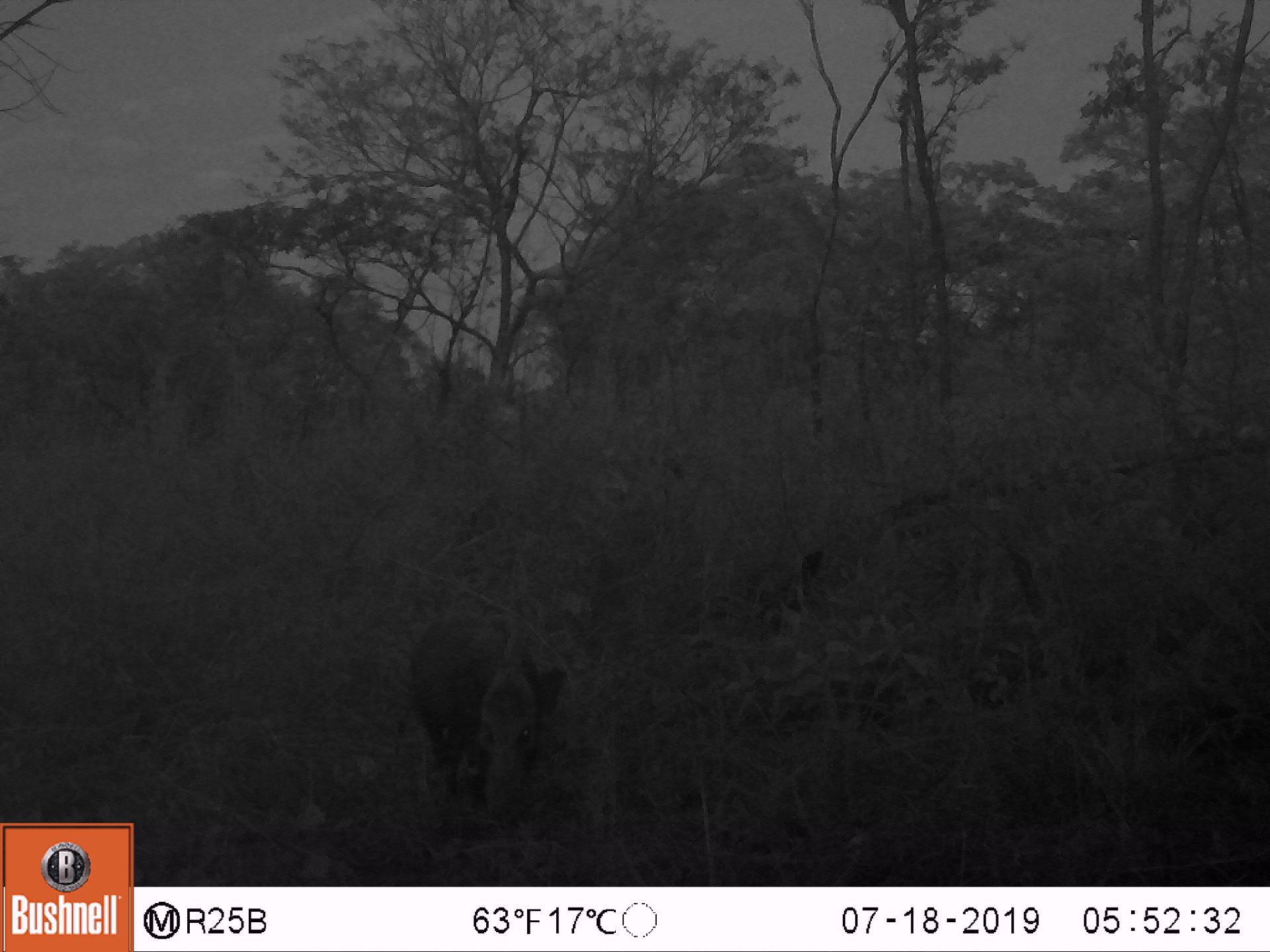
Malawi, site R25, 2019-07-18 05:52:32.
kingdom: Animalia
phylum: Chordata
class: Mammalia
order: Artiodactyla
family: Suidae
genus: Potamochoerus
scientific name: Potamochoerus larvatus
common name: bushpig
Bushpig (Potamochoerus larvatus), count 1.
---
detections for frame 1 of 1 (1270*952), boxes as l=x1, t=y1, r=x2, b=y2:
bushpig: l=408, t=612, r=571, b=819